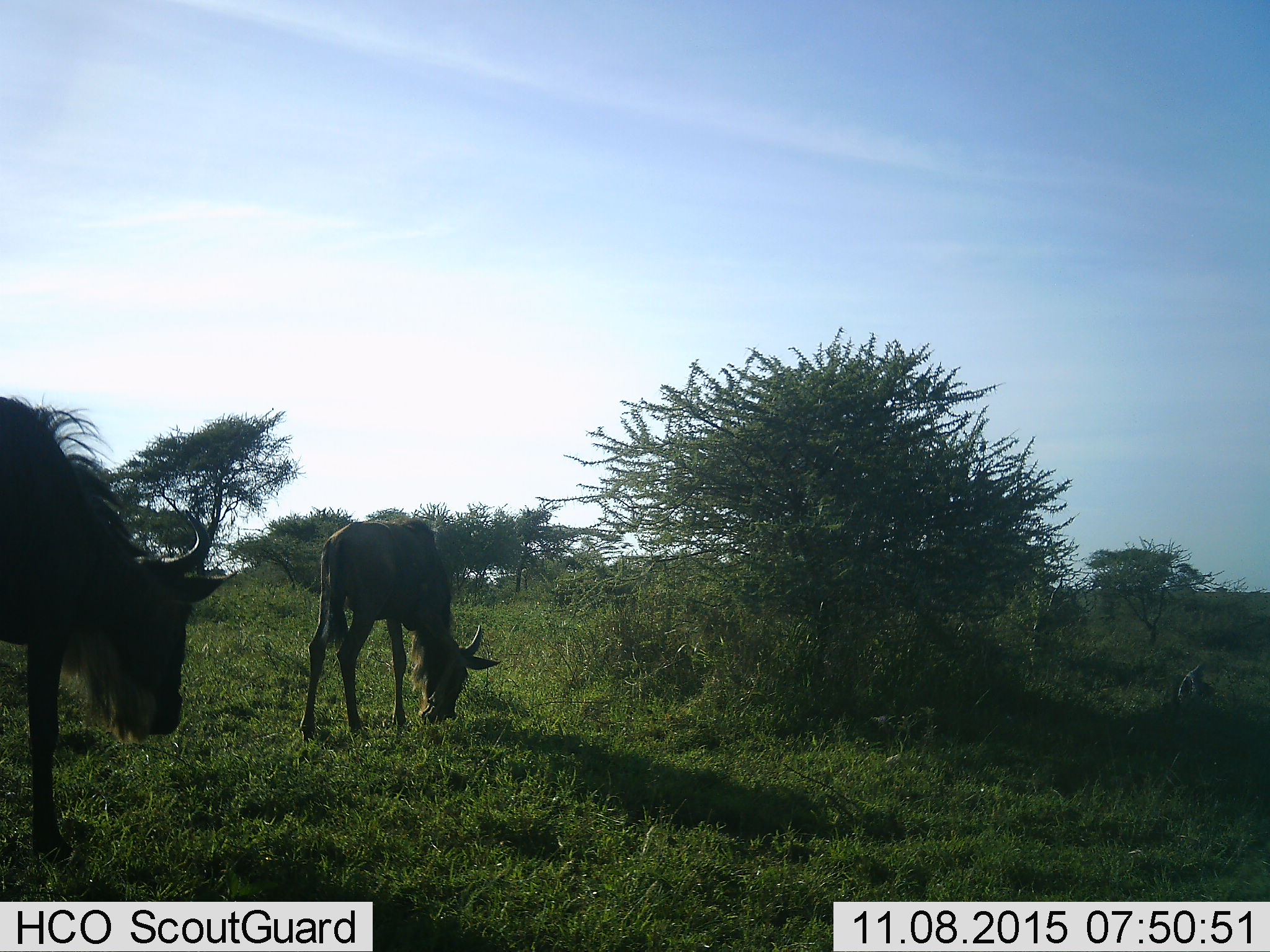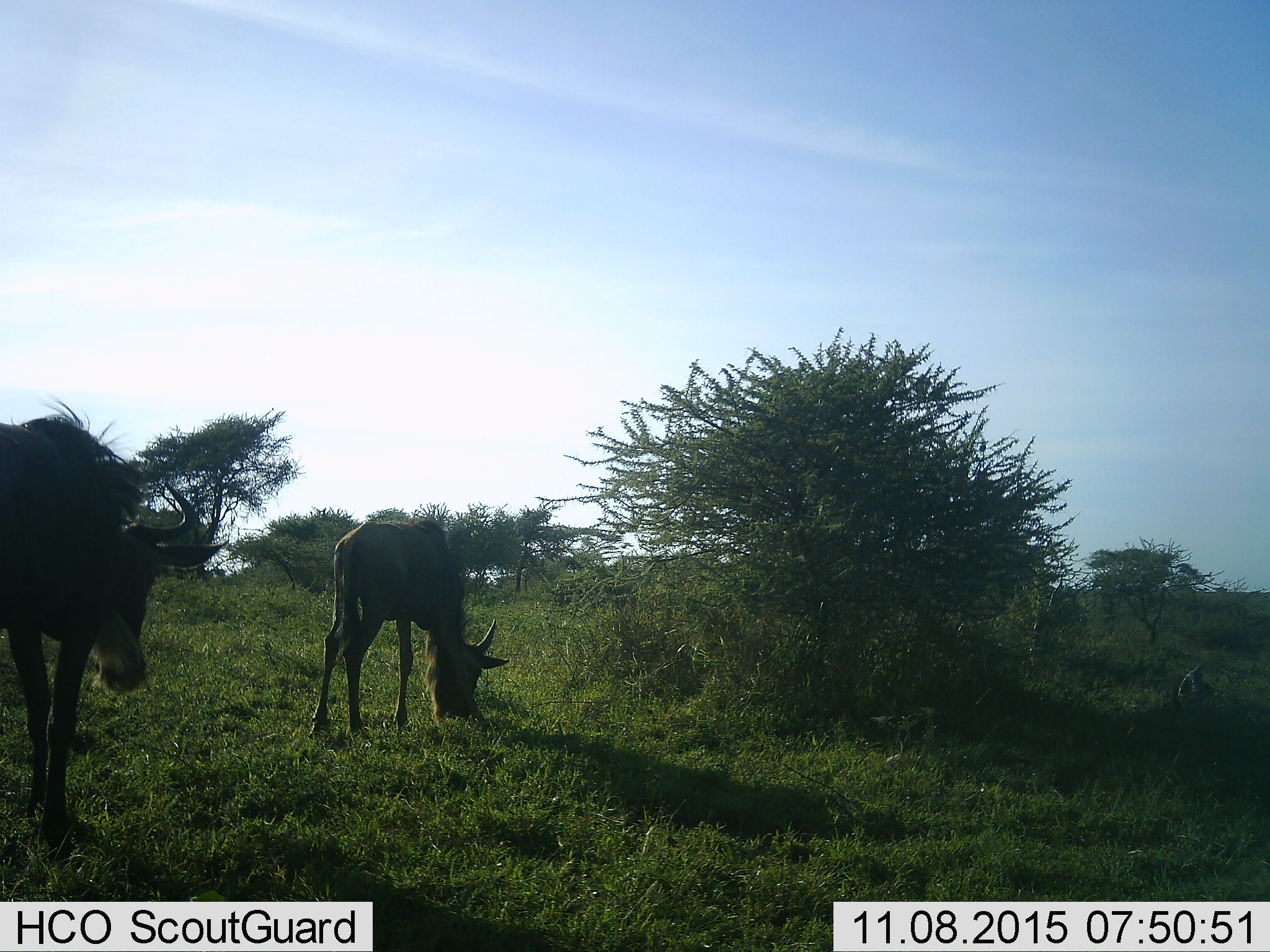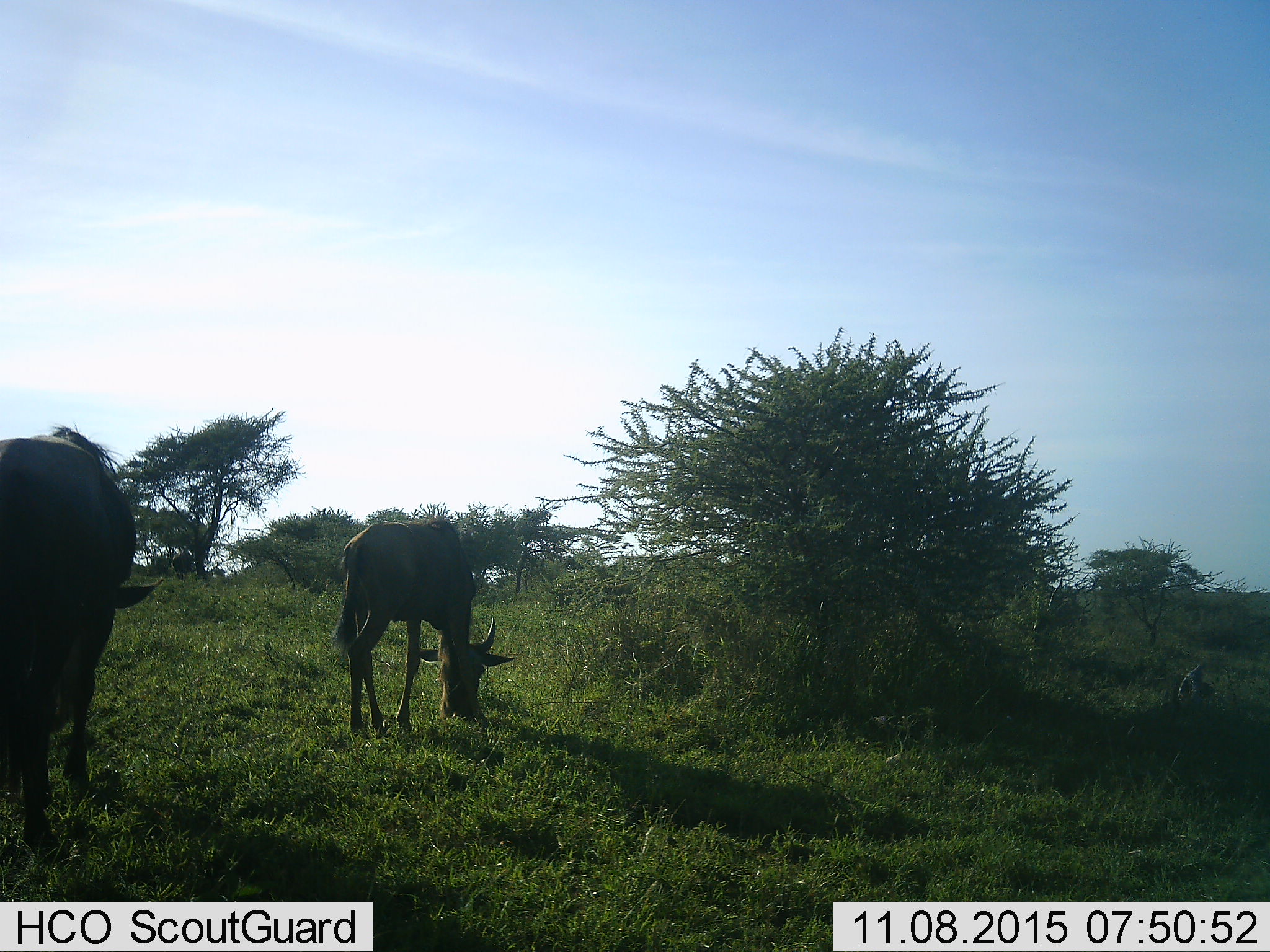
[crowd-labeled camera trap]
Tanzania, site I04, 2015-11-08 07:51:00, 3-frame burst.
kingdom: Animalia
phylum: Chordata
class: Mammalia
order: Artiodactyla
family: Bovidae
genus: Connochaetes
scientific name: Connochaetes taurinus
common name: blue wildebeest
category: wildebeest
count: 2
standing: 20%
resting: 0%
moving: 30%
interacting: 0%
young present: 10%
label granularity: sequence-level